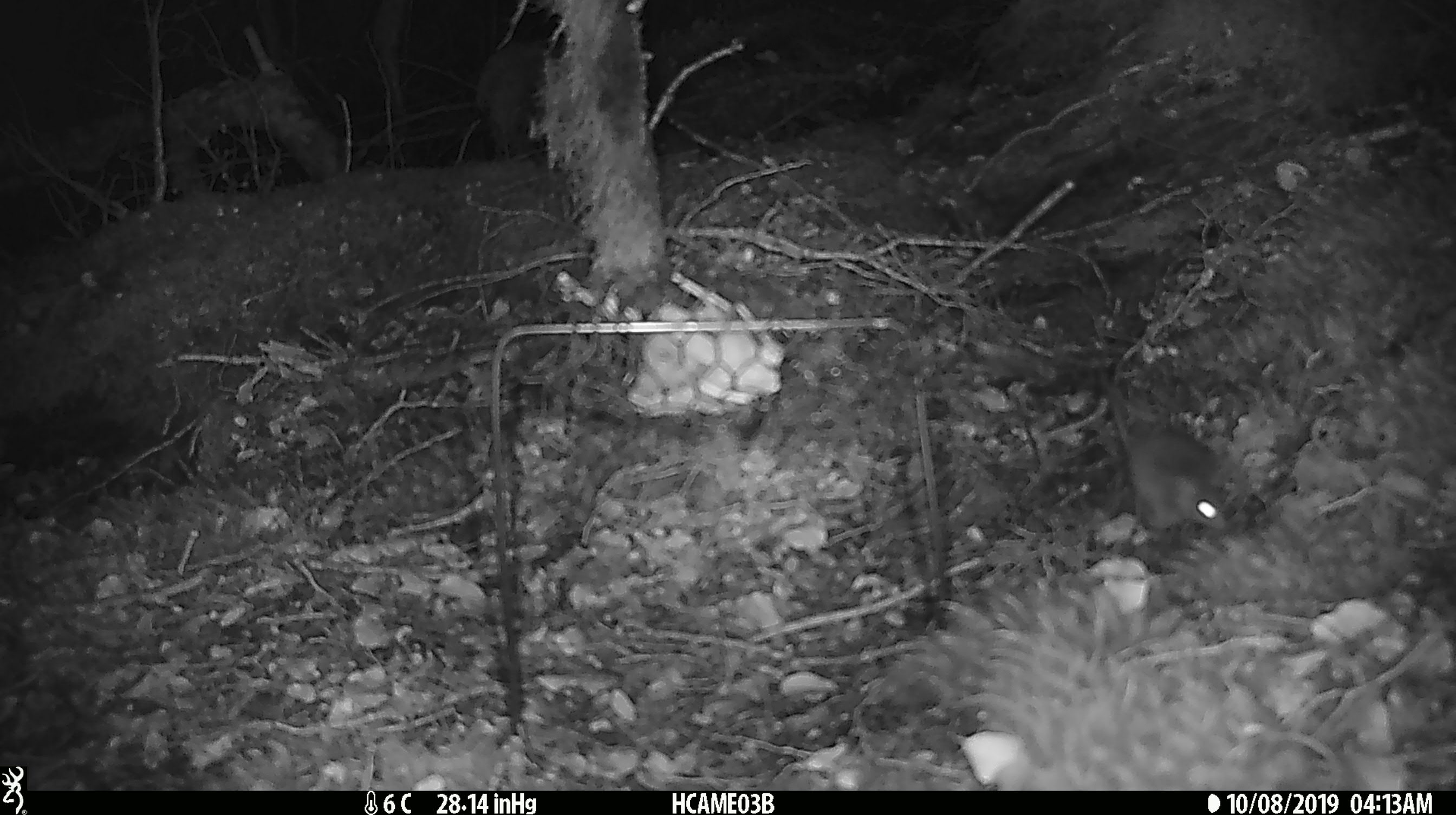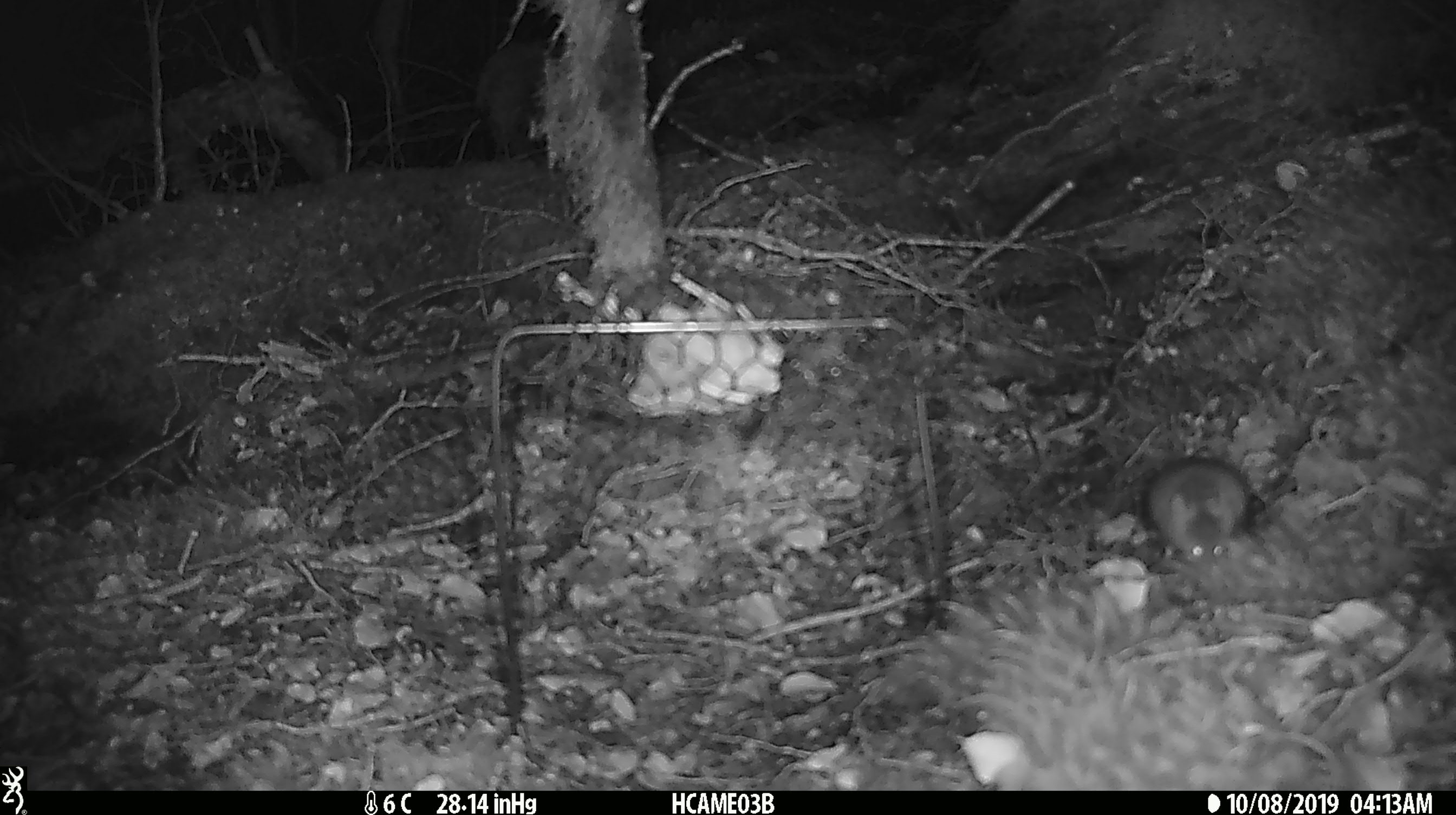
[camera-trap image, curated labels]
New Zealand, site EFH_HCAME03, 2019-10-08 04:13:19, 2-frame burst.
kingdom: Animalia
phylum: Chordata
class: Mammalia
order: Rodentia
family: Muridae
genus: Mus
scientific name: Mus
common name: mouse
Mouse (Mus).